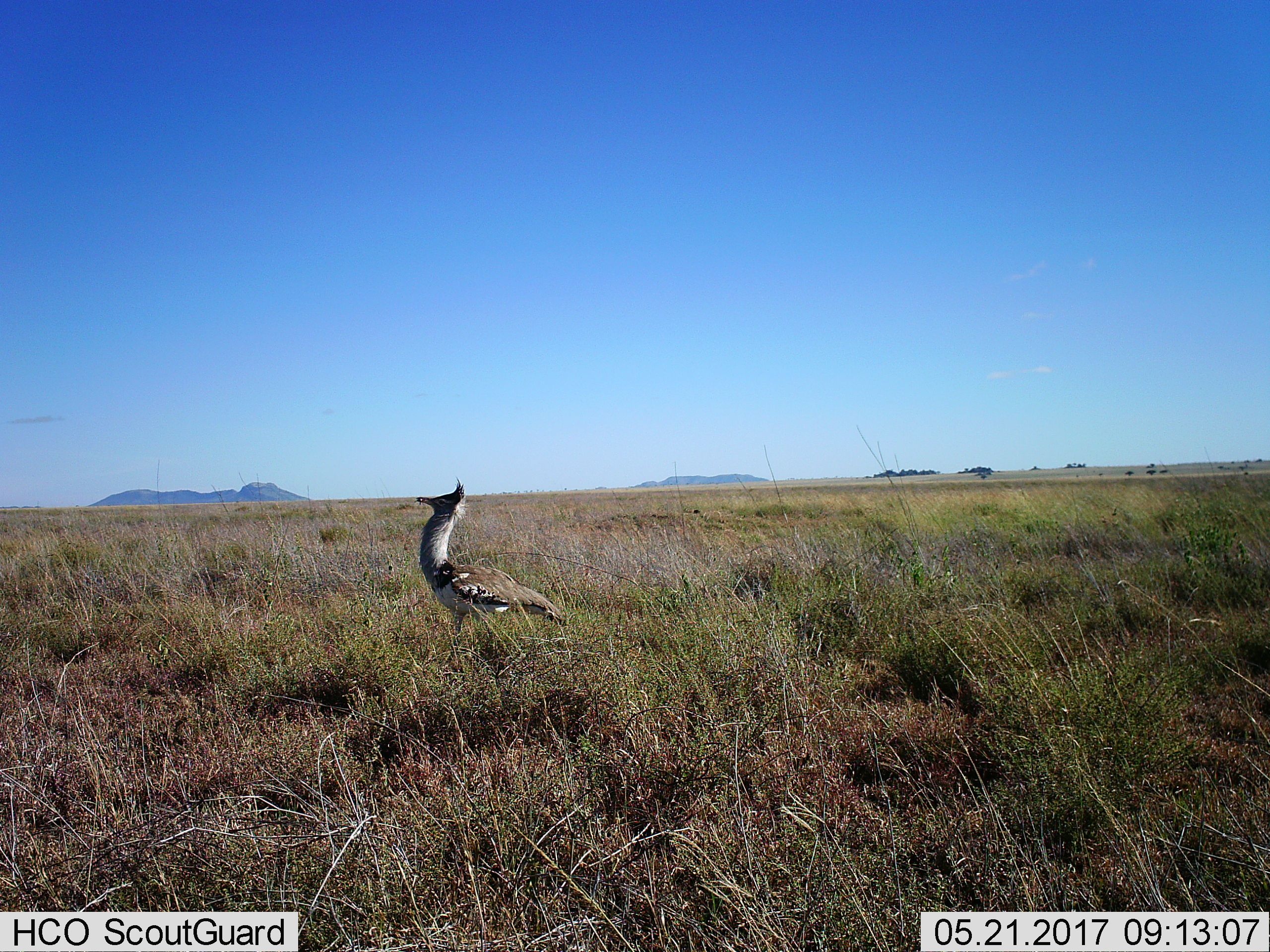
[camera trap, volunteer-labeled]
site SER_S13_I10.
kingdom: Animalia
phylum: Chordata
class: Aves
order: Otidiformes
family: Otididae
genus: Ardeotis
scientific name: Ardeotis kori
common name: kori bustard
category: bustardkori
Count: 1.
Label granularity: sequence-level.